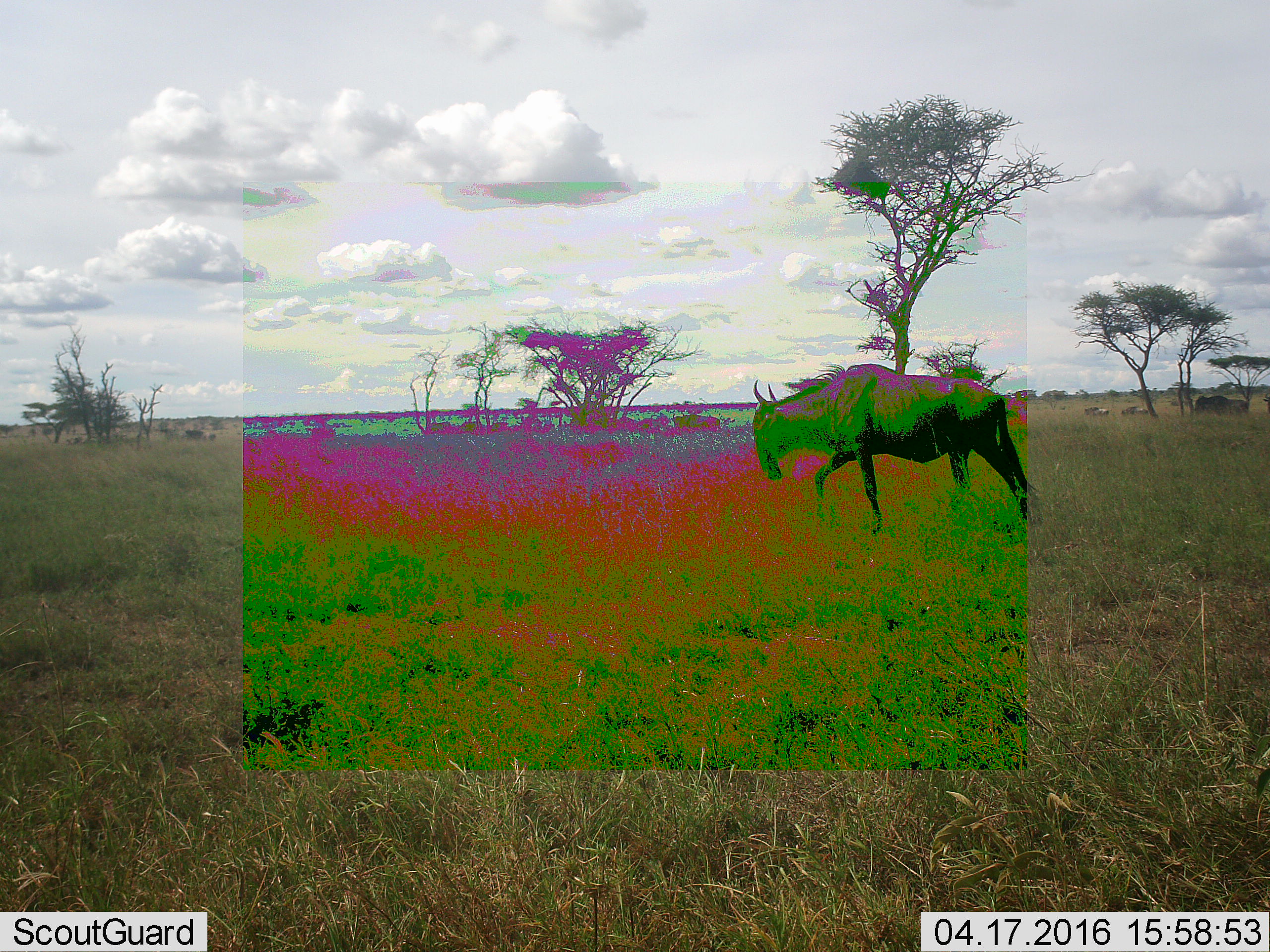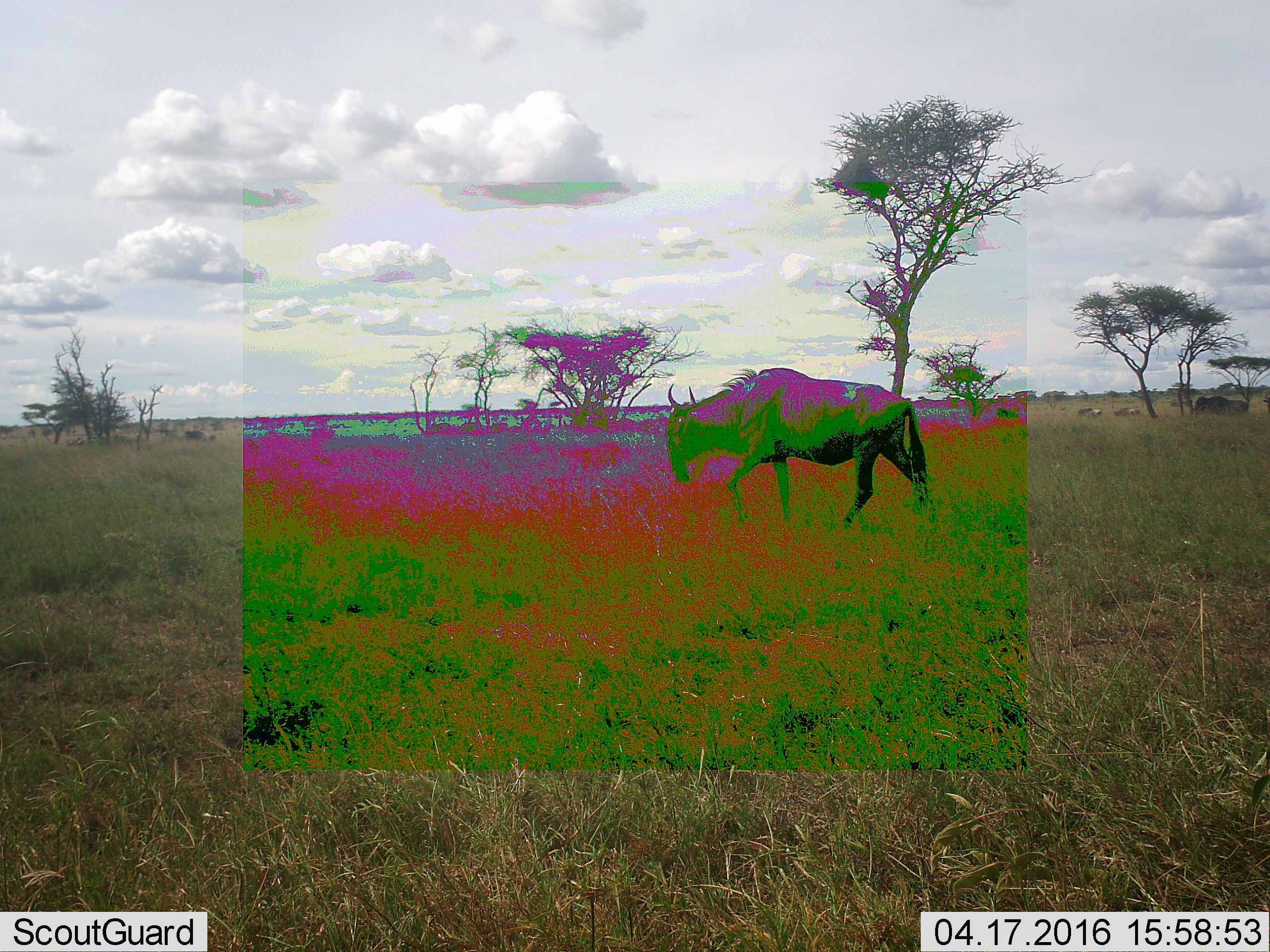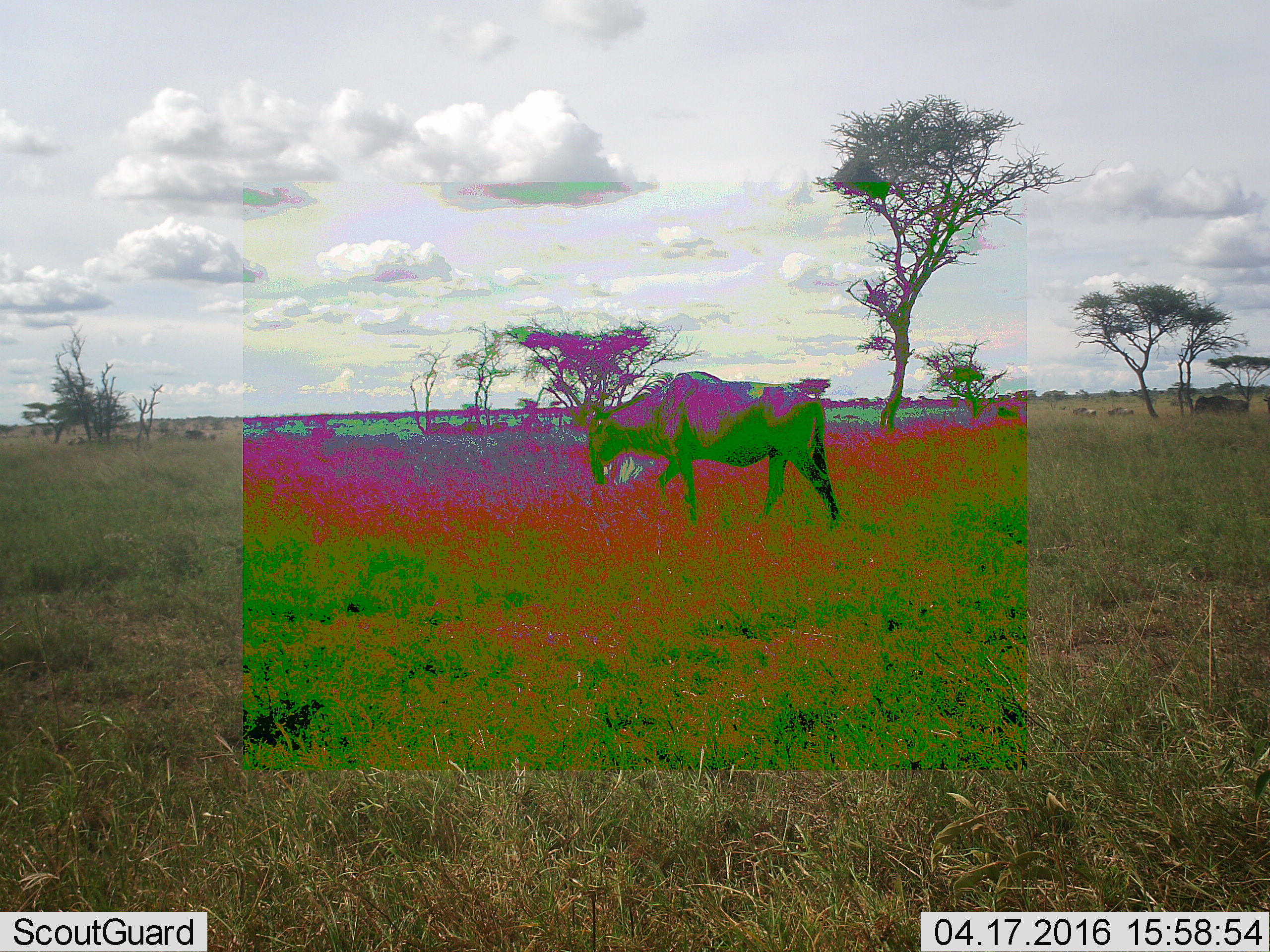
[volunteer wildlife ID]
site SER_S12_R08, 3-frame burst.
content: unidentified animal